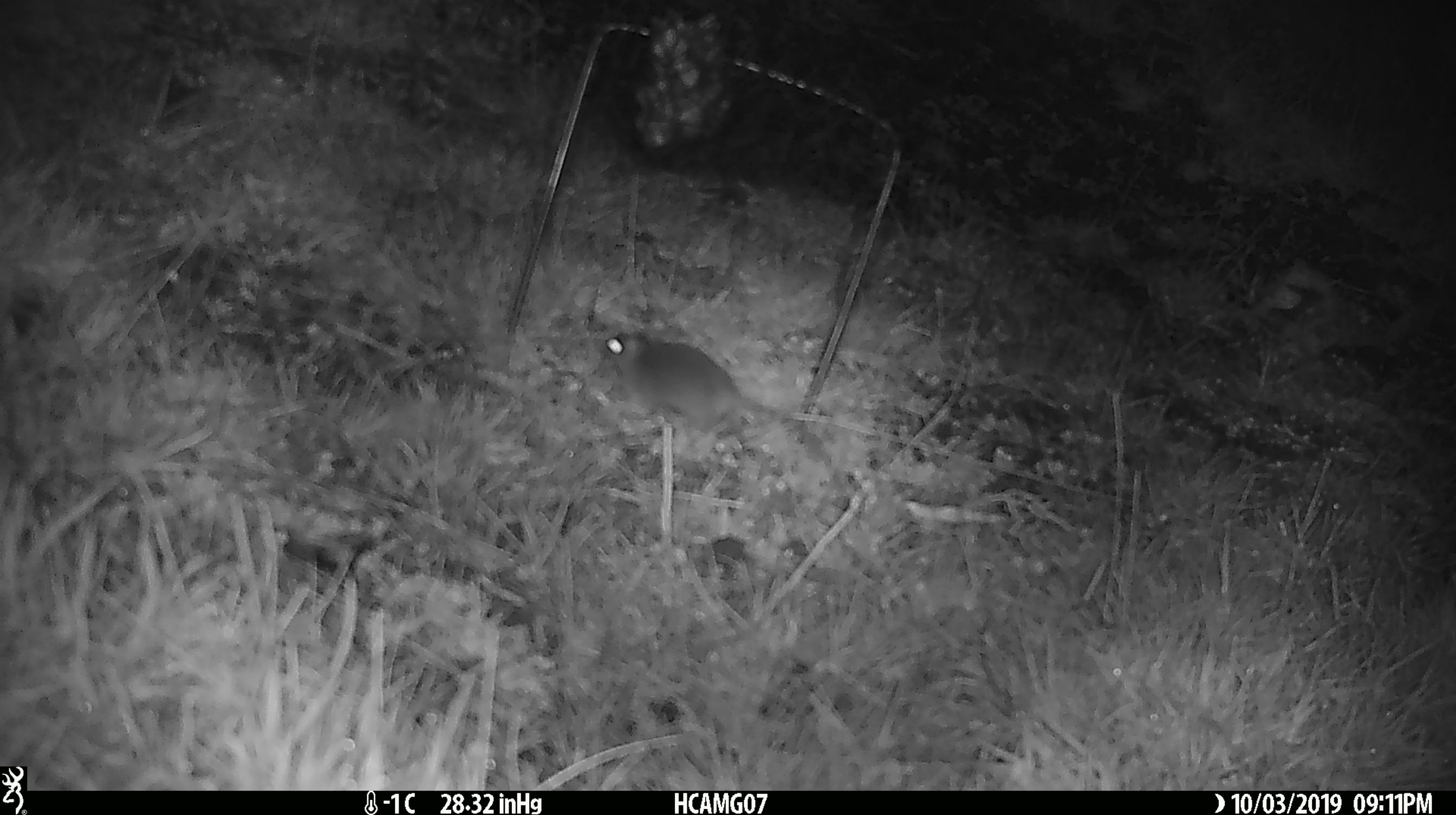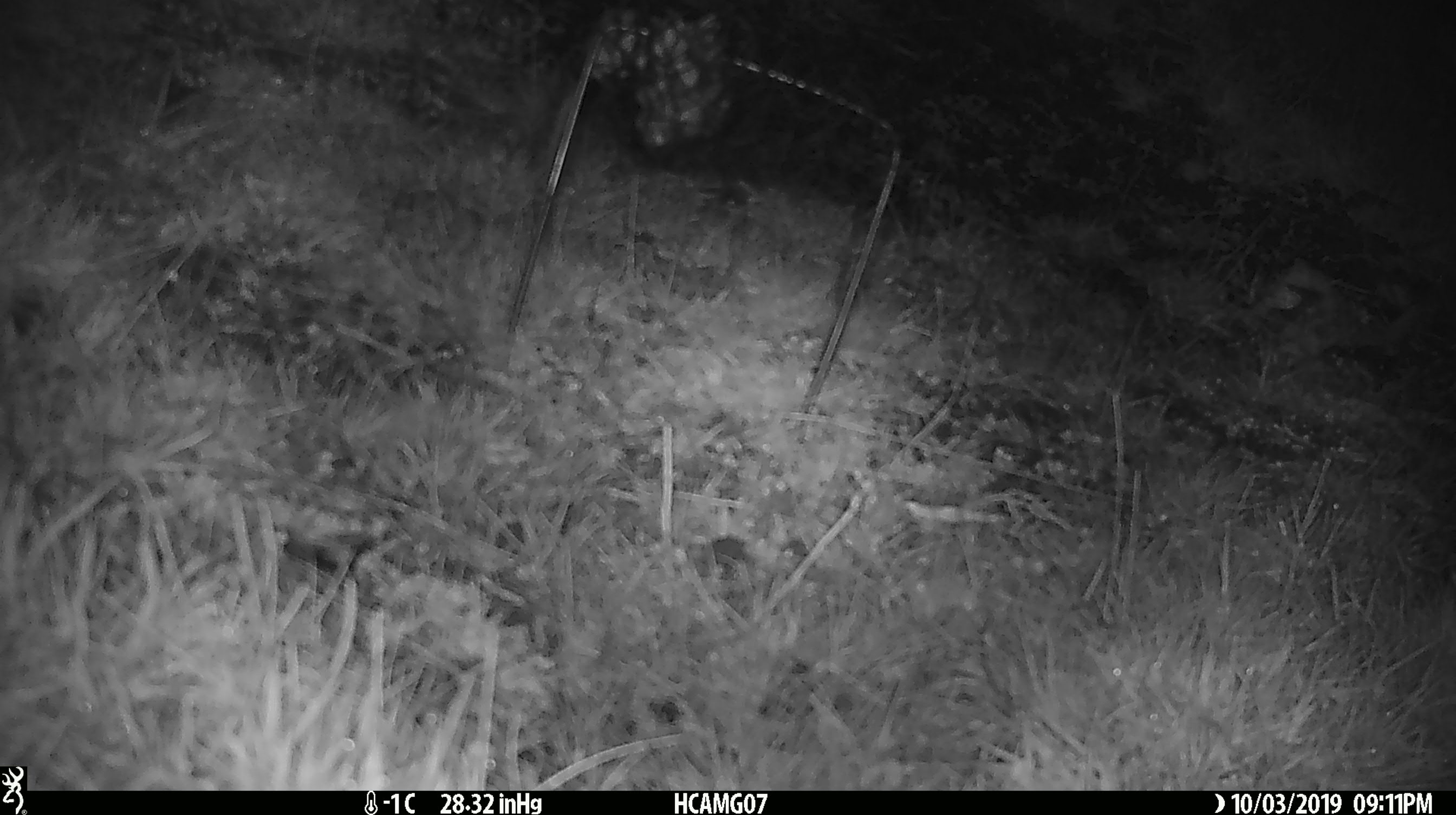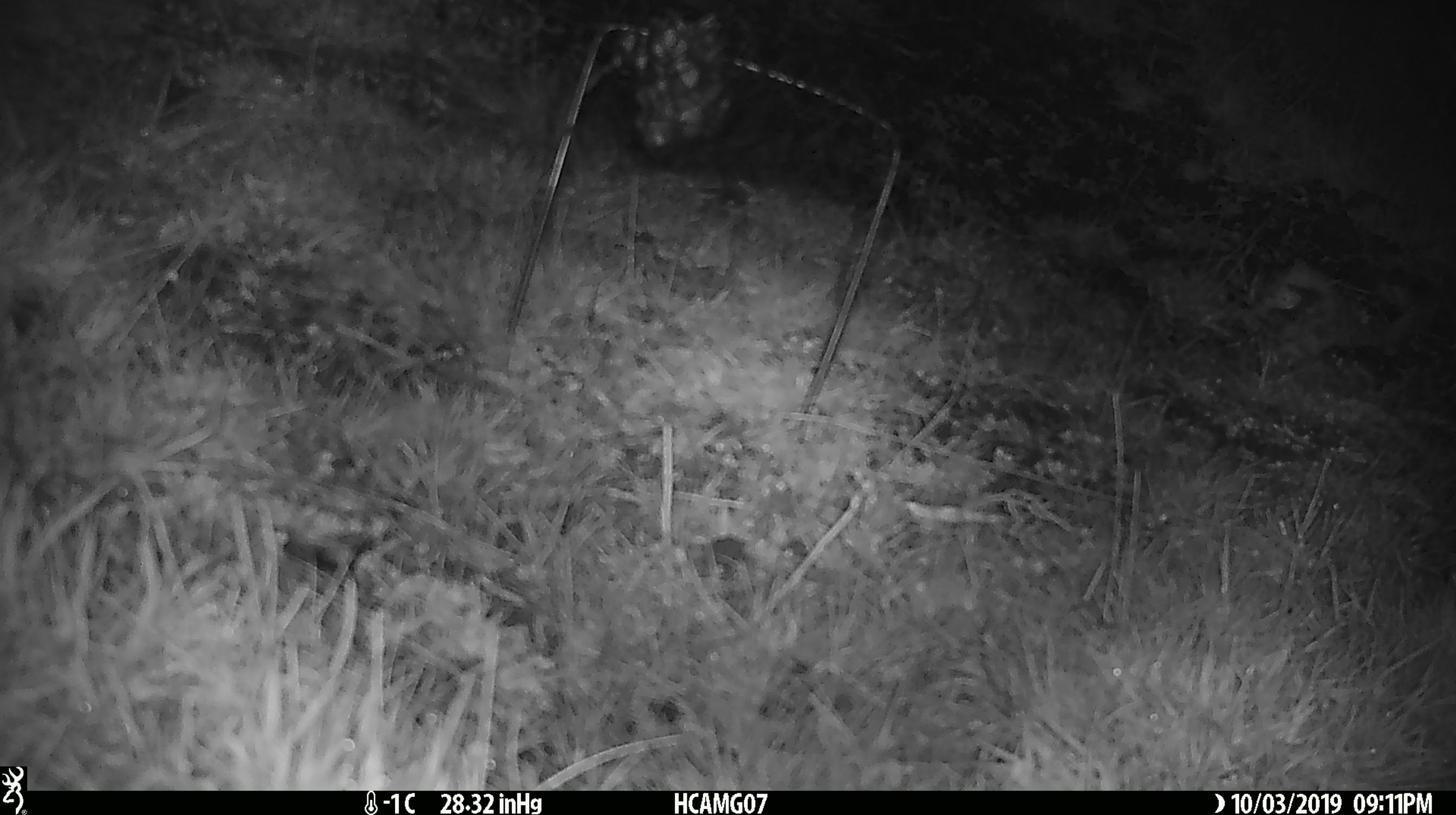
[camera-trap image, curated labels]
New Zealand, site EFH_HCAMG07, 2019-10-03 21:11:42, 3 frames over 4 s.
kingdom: Animalia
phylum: Chordata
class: Mammalia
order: Rodentia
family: Muridae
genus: Mus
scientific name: Mus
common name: mouse